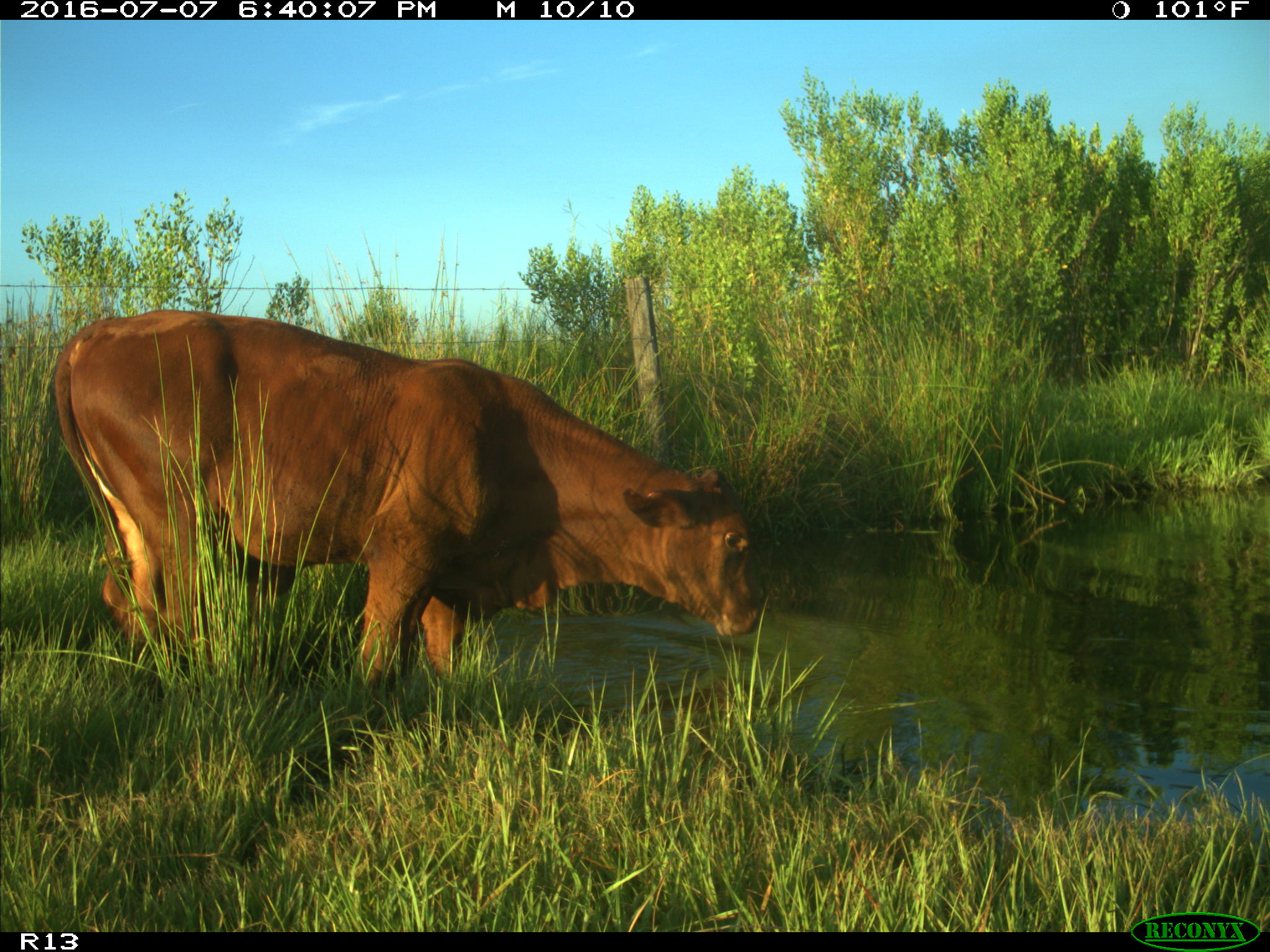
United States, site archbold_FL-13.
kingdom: Animalia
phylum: Chordata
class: Mammalia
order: Artiodactyla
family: Bovidae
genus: Bos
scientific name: Bos taurus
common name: domestic cow